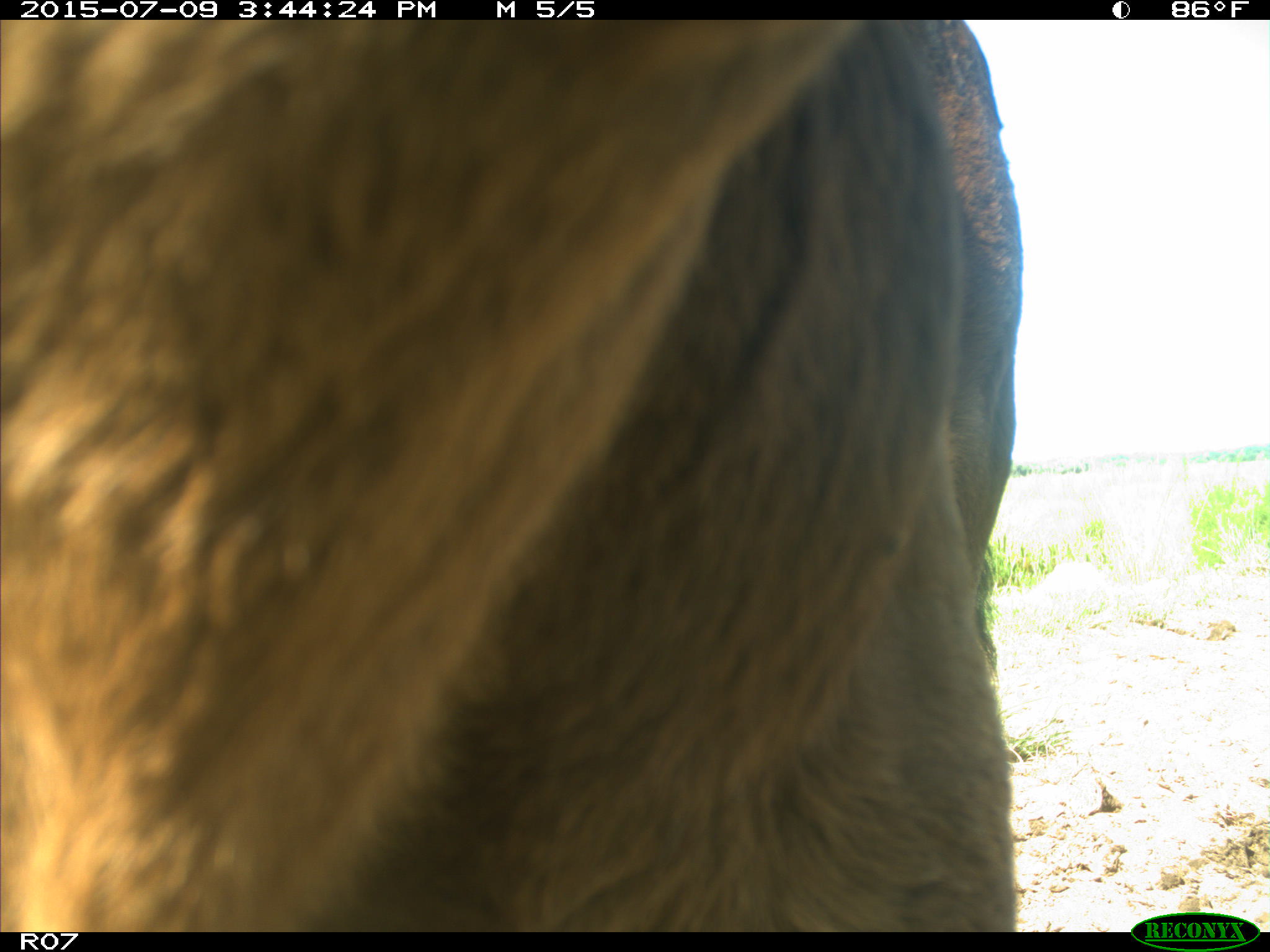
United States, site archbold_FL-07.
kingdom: Animalia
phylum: Chordata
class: Mammalia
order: Artiodactyla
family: Bovidae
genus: Bos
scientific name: Bos taurus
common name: domestic cow